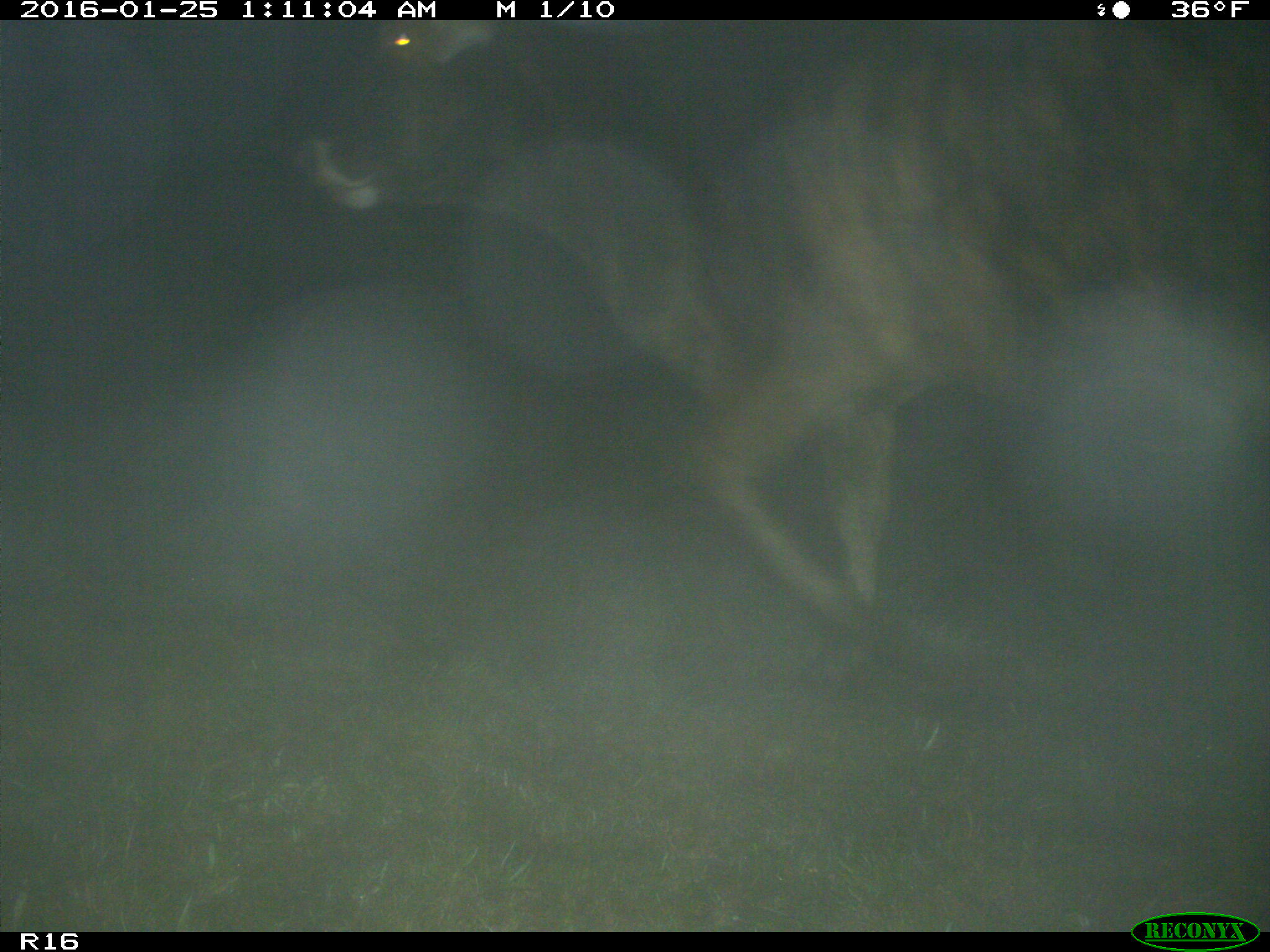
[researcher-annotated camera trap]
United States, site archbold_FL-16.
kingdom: Animalia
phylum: Chordata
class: Mammalia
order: Artiodactyla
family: Bovidae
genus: Bos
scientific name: Bos taurus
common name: domestic cow